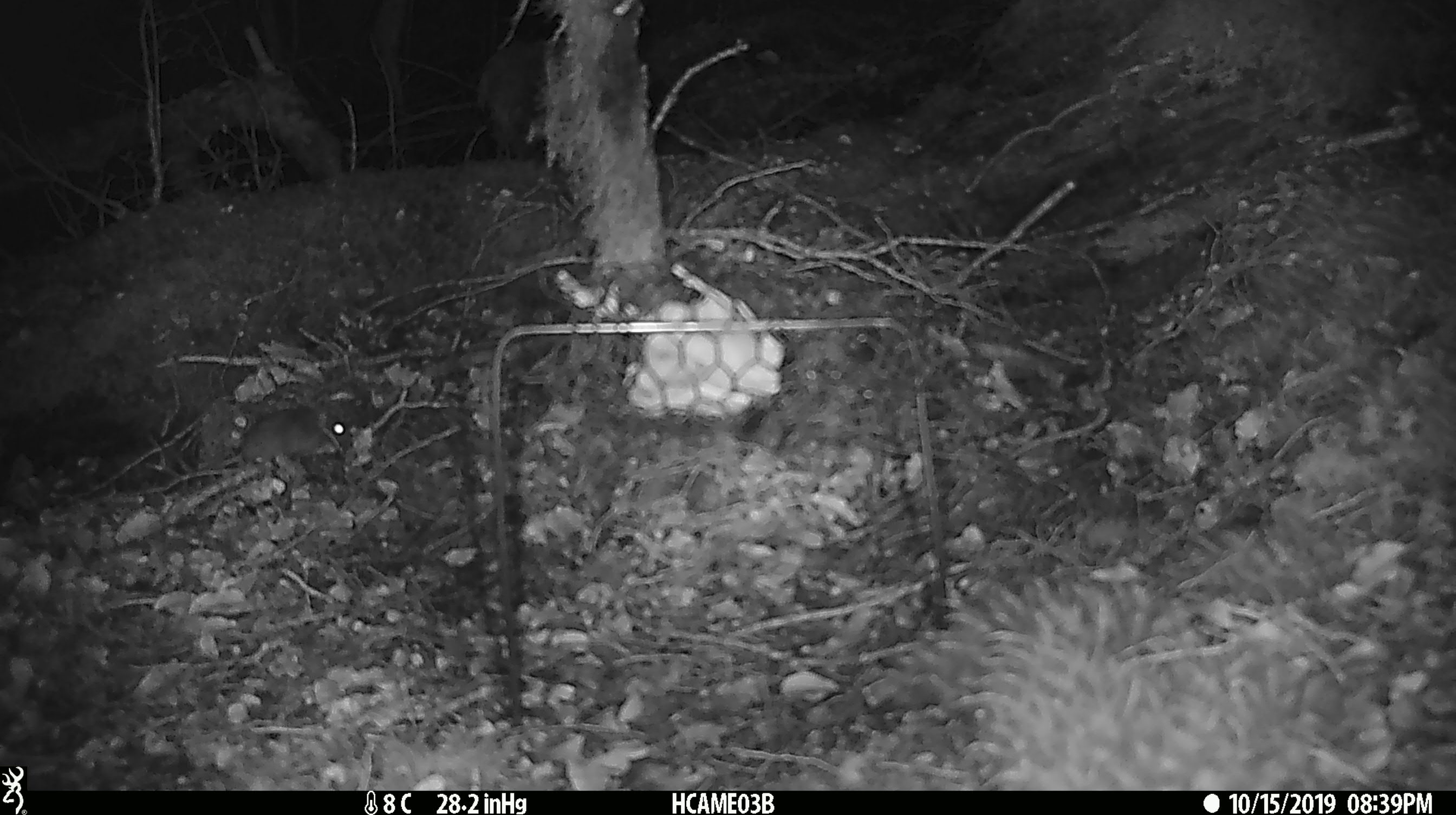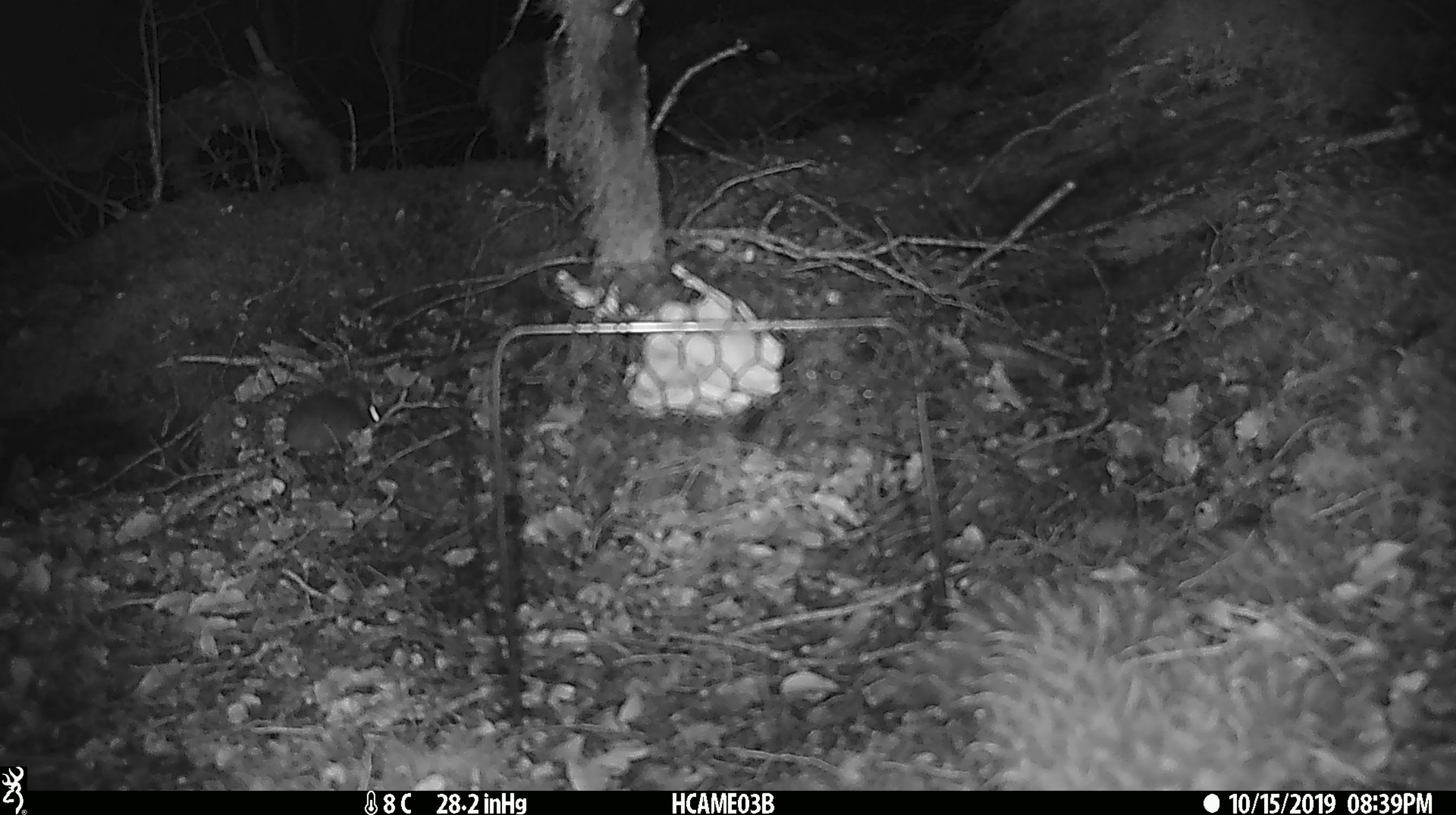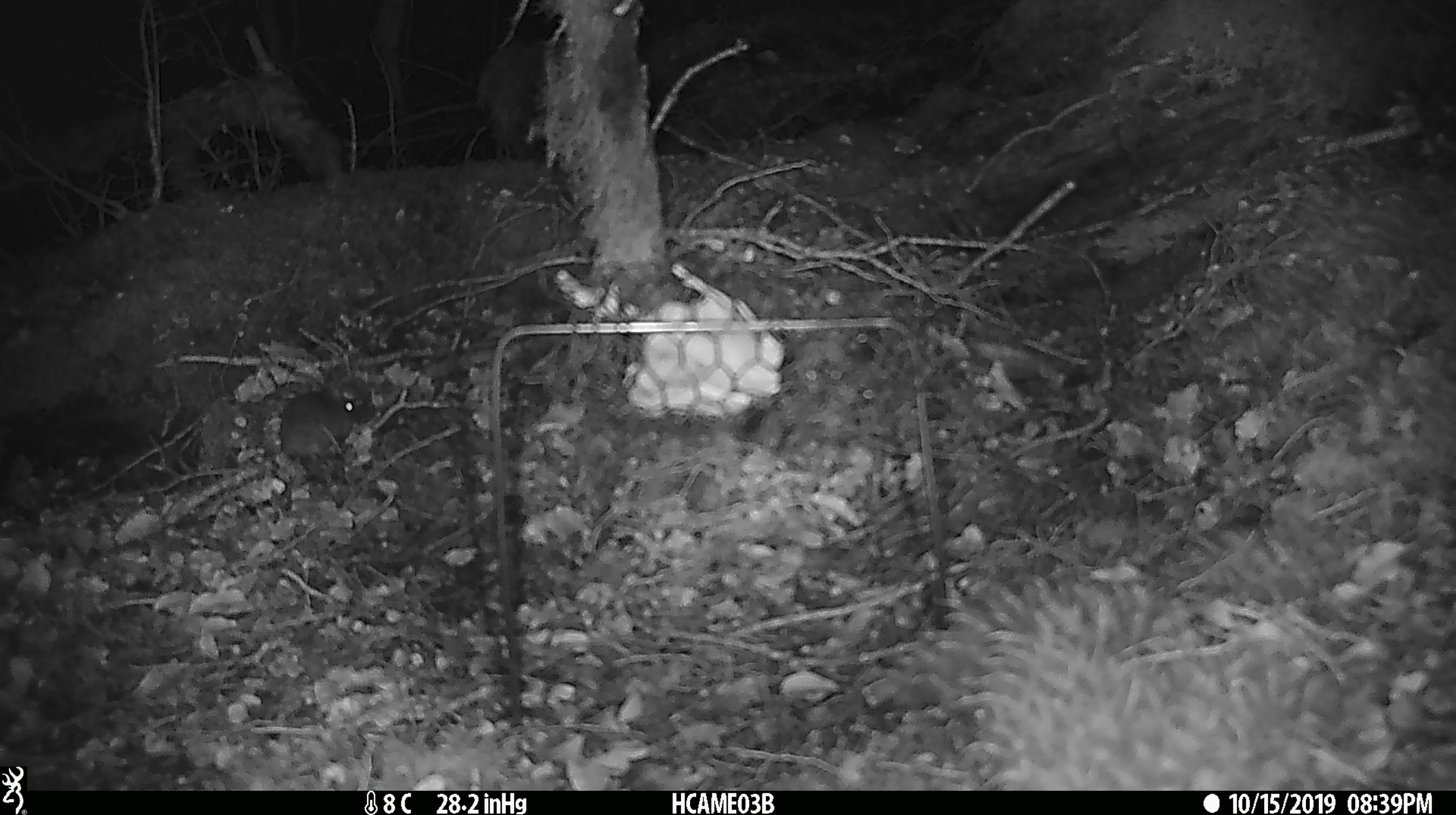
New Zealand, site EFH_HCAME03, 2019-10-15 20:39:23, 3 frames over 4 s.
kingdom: Animalia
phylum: Chordata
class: Mammalia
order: Rodentia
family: Muridae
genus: Mus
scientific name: Mus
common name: mouse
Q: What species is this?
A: Mouse (Mus).